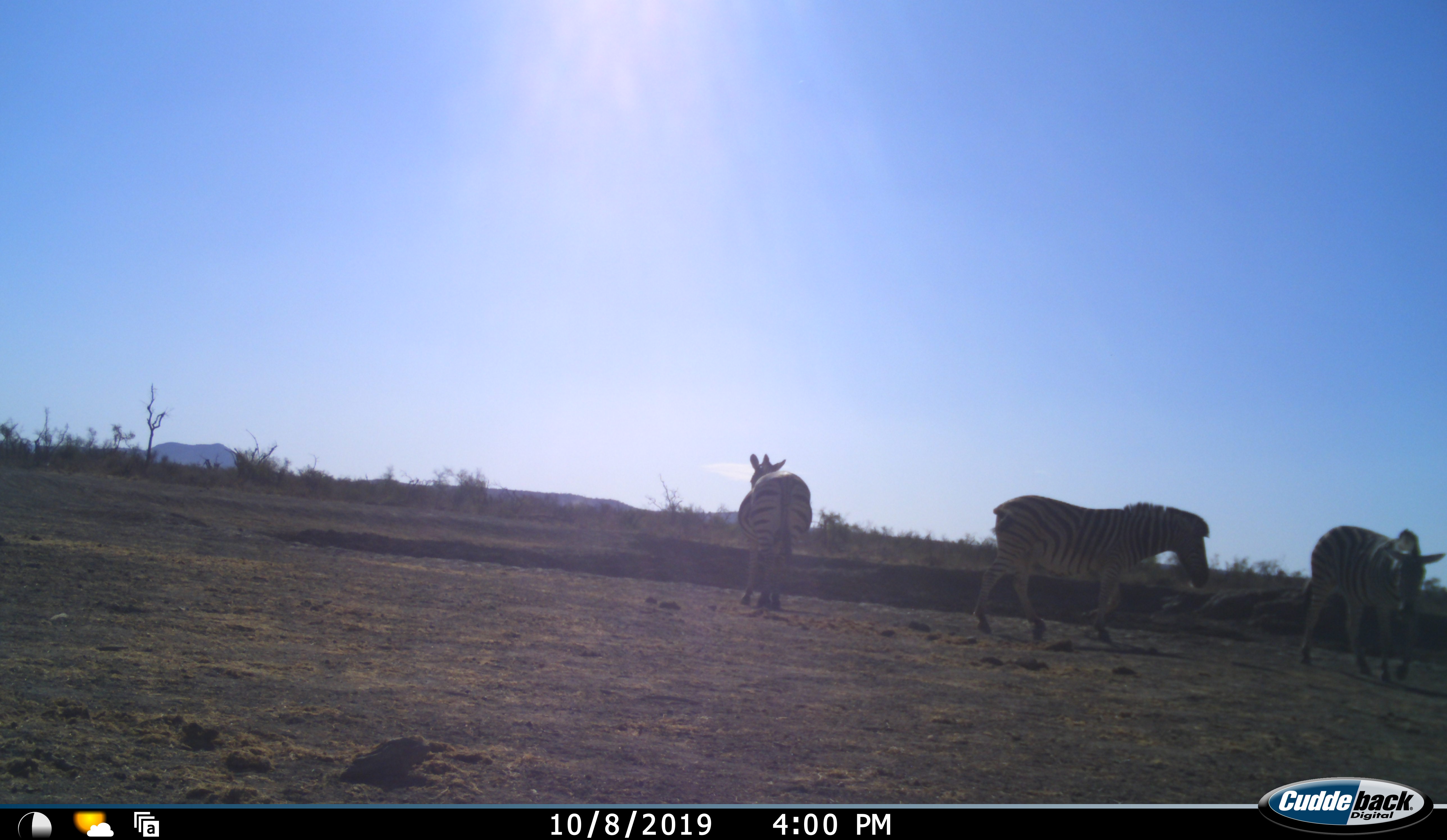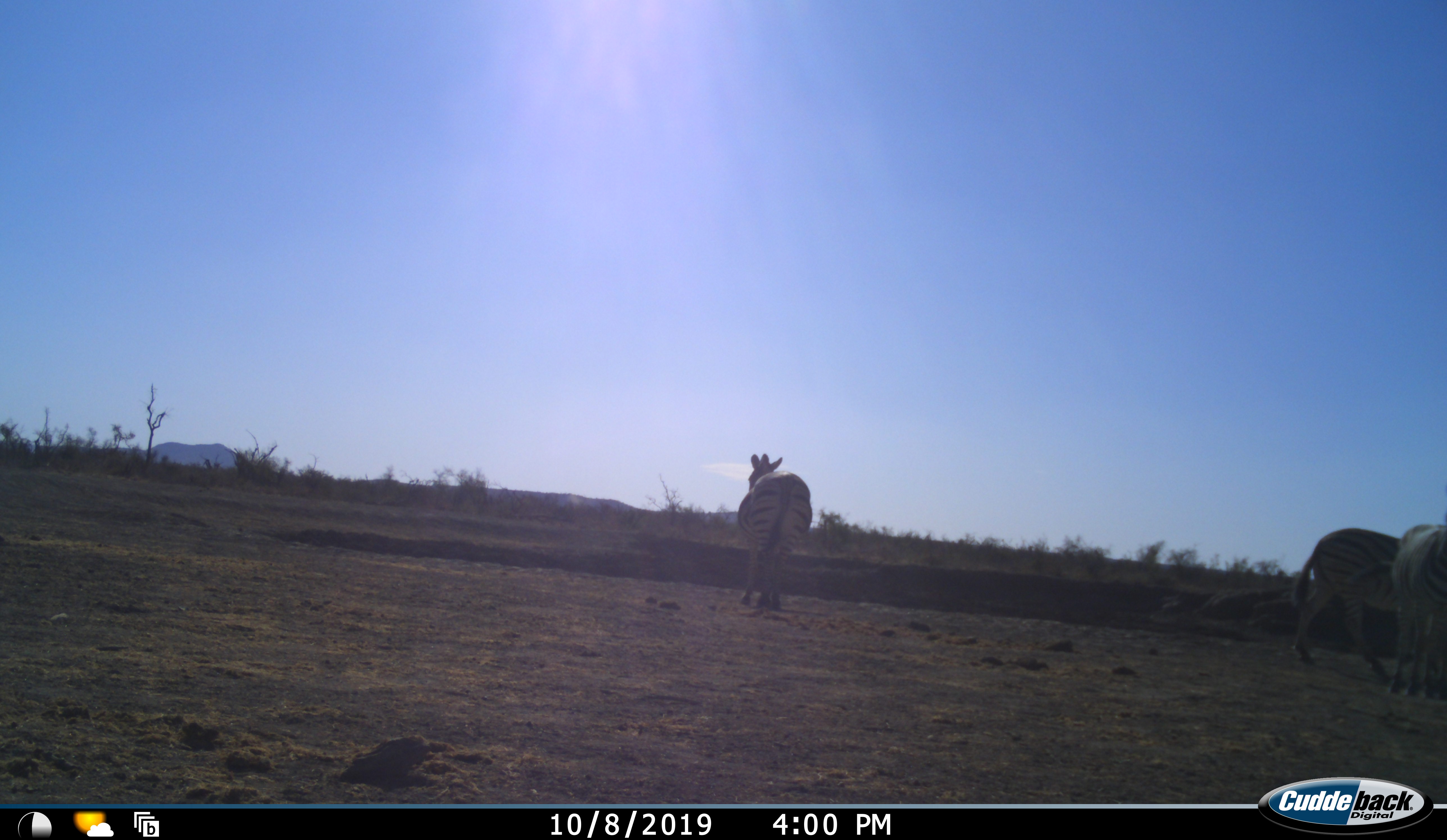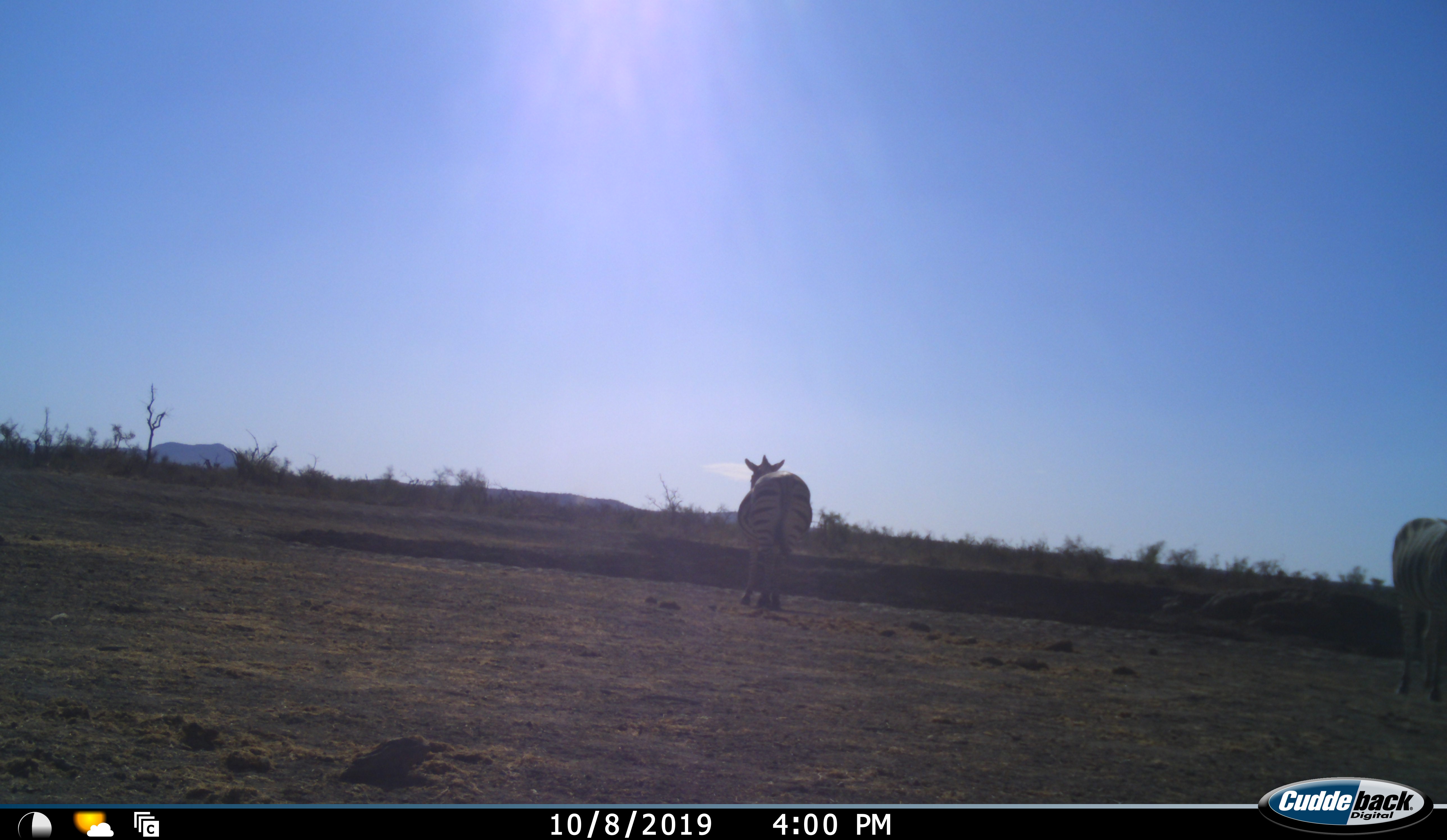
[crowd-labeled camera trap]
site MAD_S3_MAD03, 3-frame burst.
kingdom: Animalia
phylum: Chordata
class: Mammalia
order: Perissodactyla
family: Equidae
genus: Equus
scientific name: Equus quagga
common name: plains zebra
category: zebraplains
Zebraplains (plains zebra) (Equus quagga), count 3. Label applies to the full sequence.